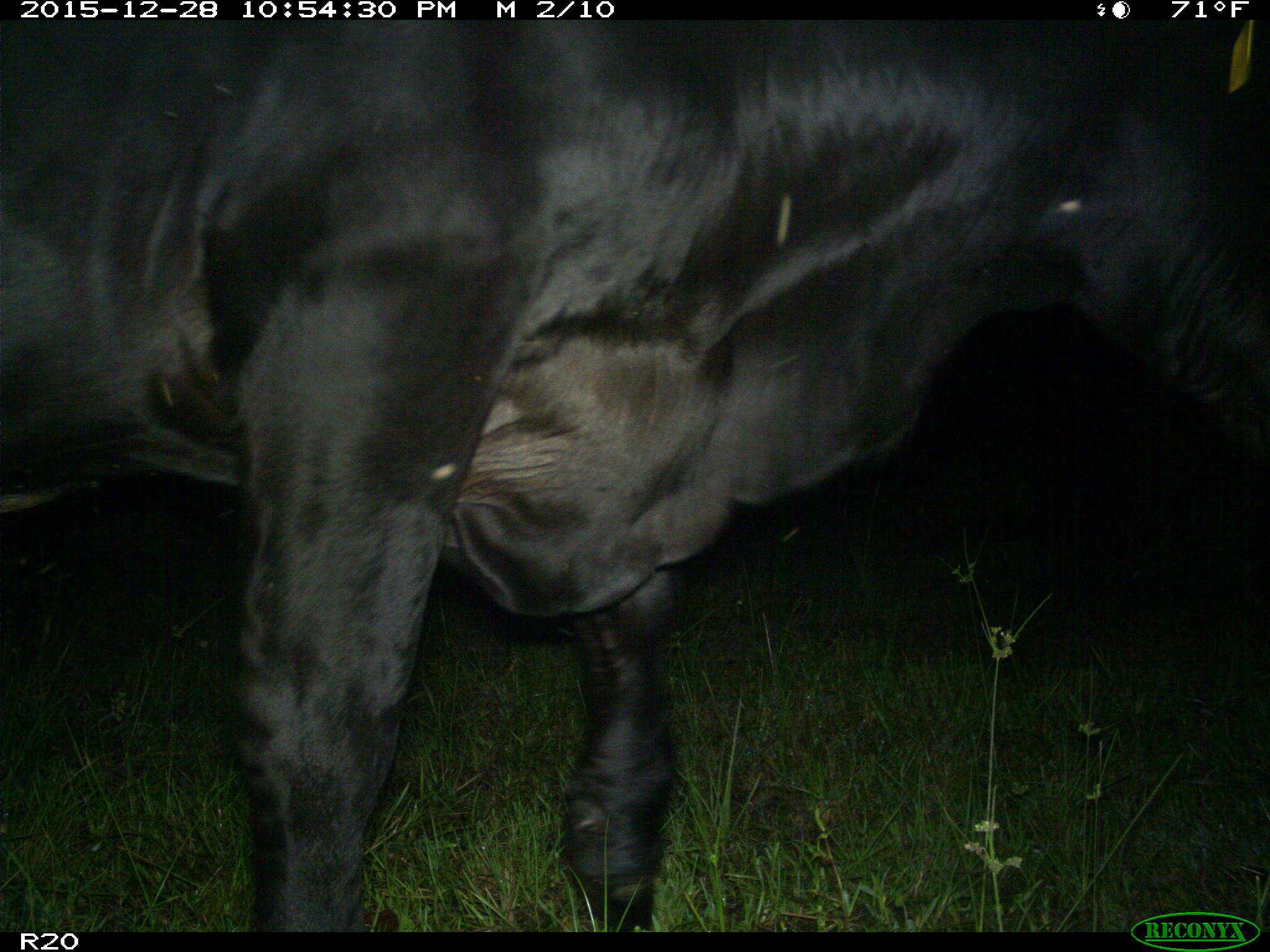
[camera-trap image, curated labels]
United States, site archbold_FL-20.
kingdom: Animalia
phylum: Chordata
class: Mammalia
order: Artiodactyla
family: Bovidae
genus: Bos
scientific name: Bos taurus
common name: domestic cow